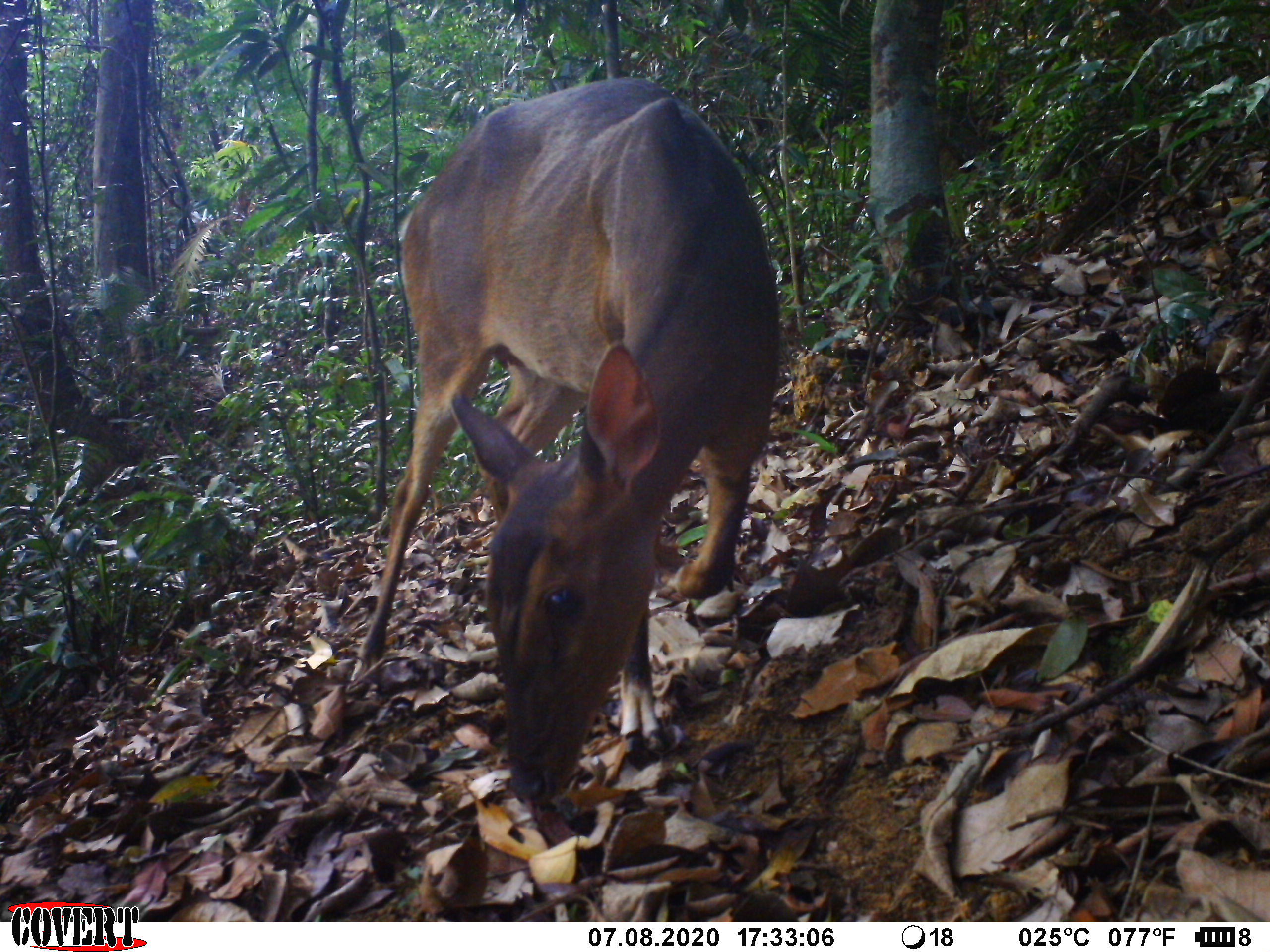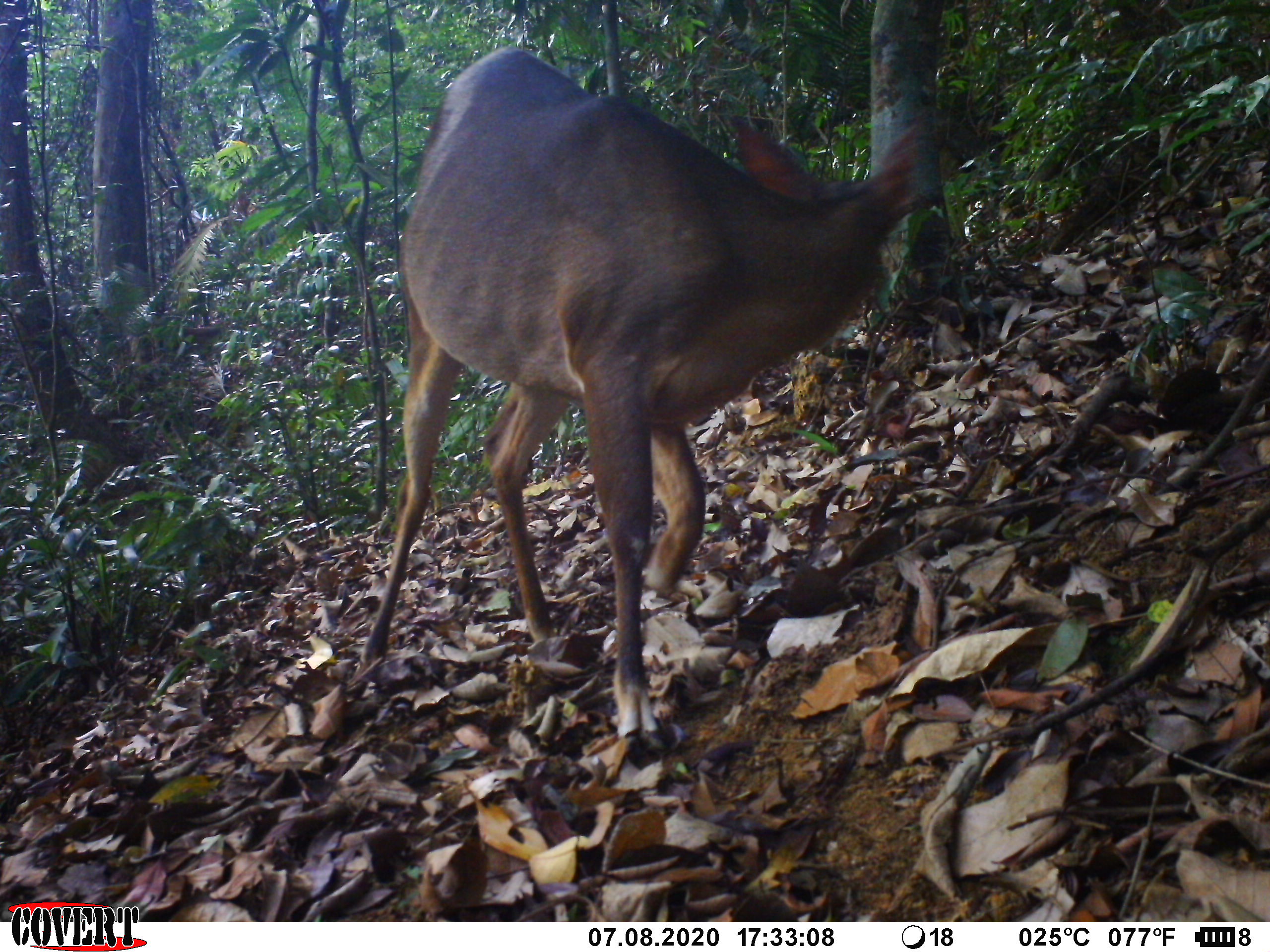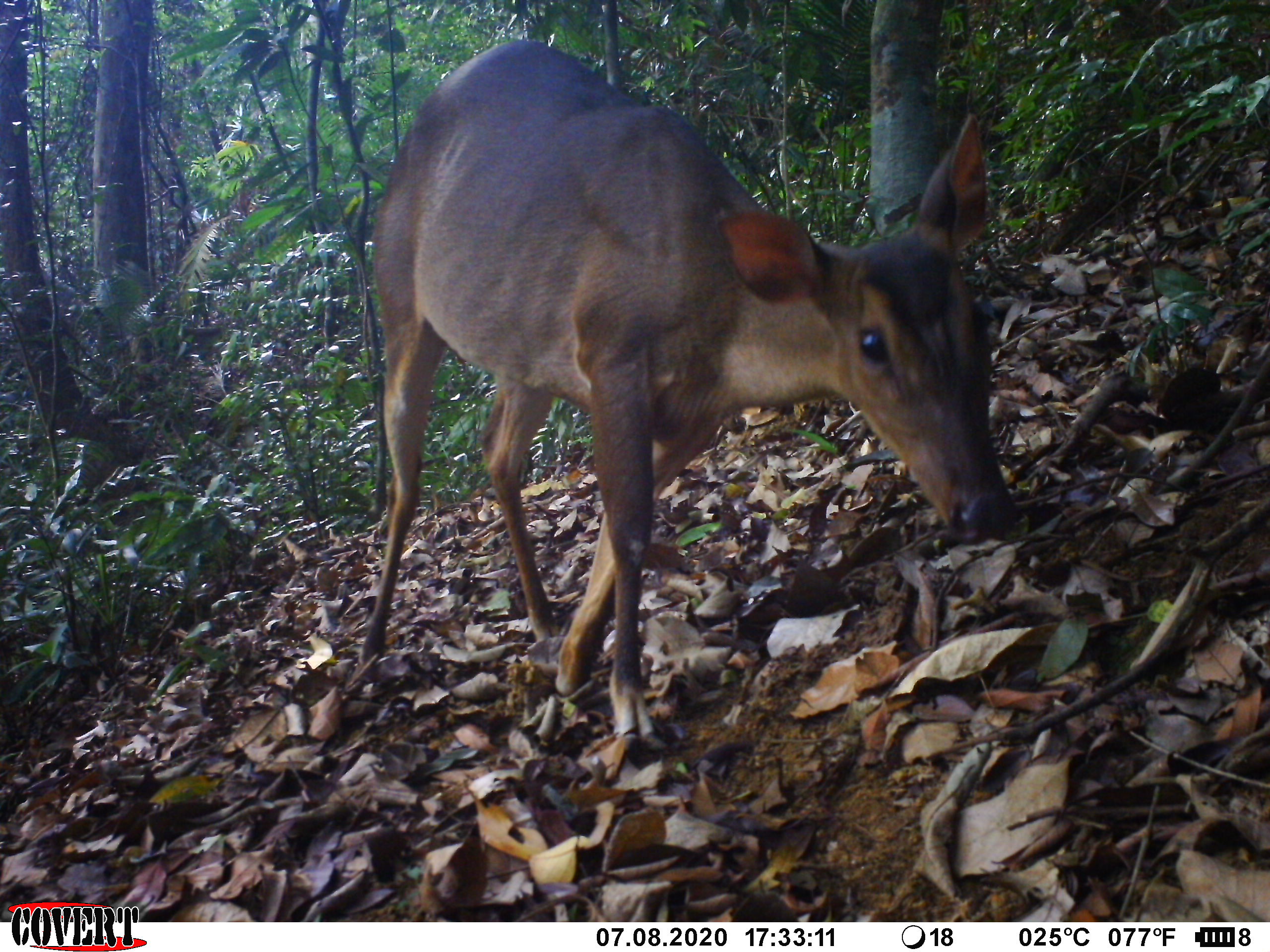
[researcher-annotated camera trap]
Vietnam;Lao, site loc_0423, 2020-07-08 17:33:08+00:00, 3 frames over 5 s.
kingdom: Animalia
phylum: Chordata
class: Mammalia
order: Artiodactyla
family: Cervidae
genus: Muntiacus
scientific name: Muntiacus vuquangensis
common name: large-antlered muntjac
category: large antlered muntjac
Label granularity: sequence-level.